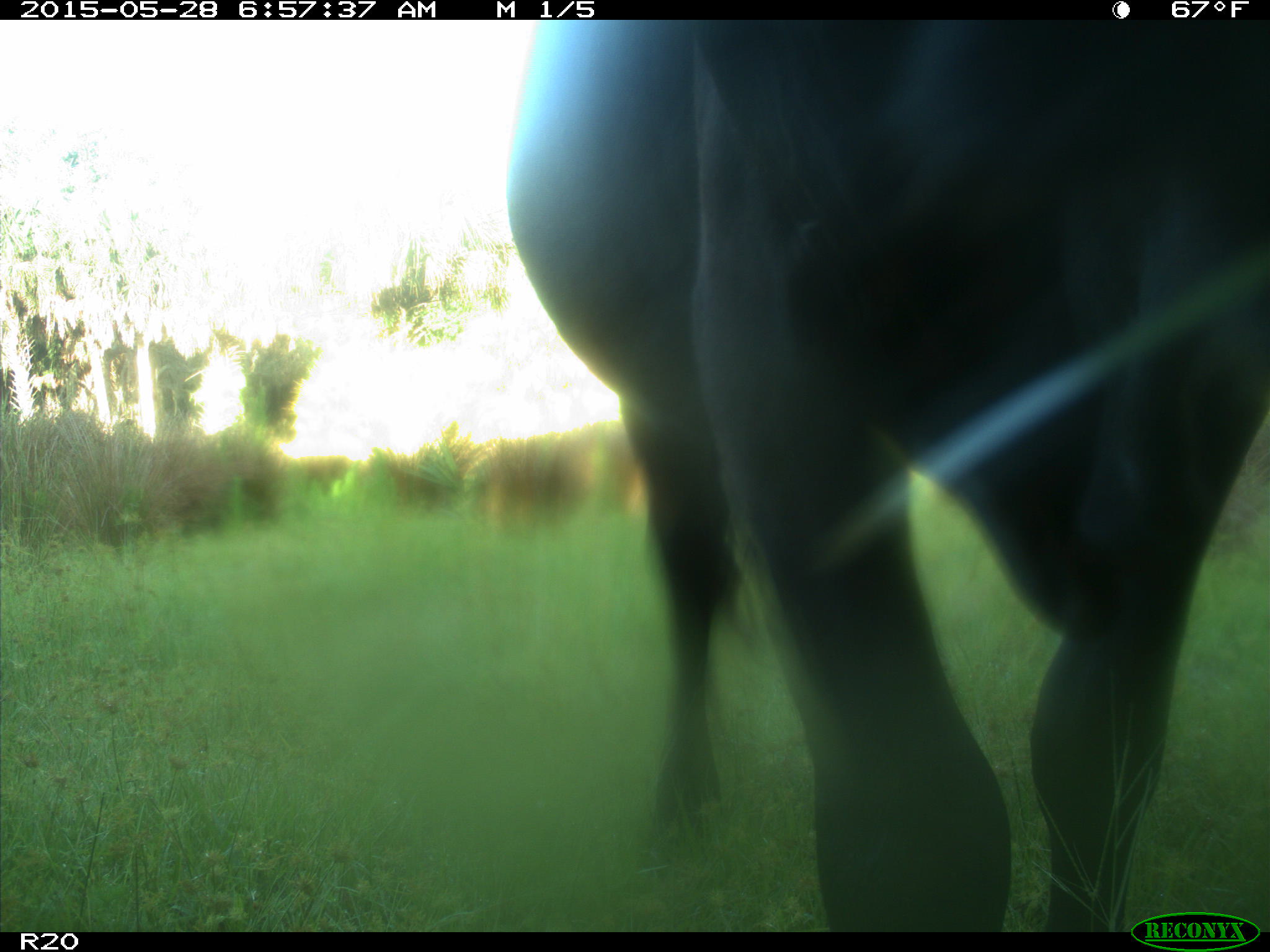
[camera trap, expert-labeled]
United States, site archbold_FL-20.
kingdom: Animalia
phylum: Chordata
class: Mammalia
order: Artiodactyla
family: Bovidae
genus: Bos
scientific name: Bos taurus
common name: domestic cow